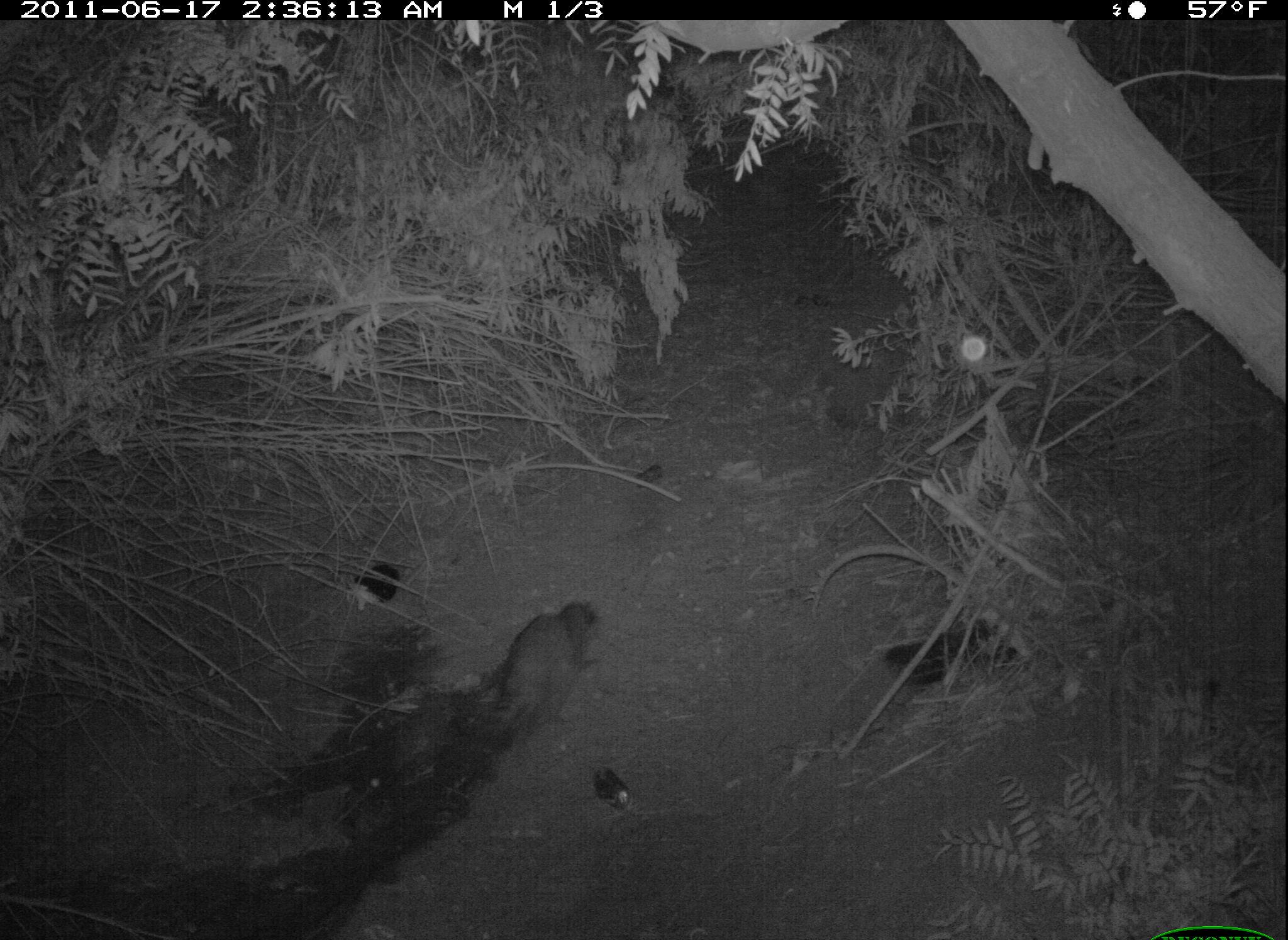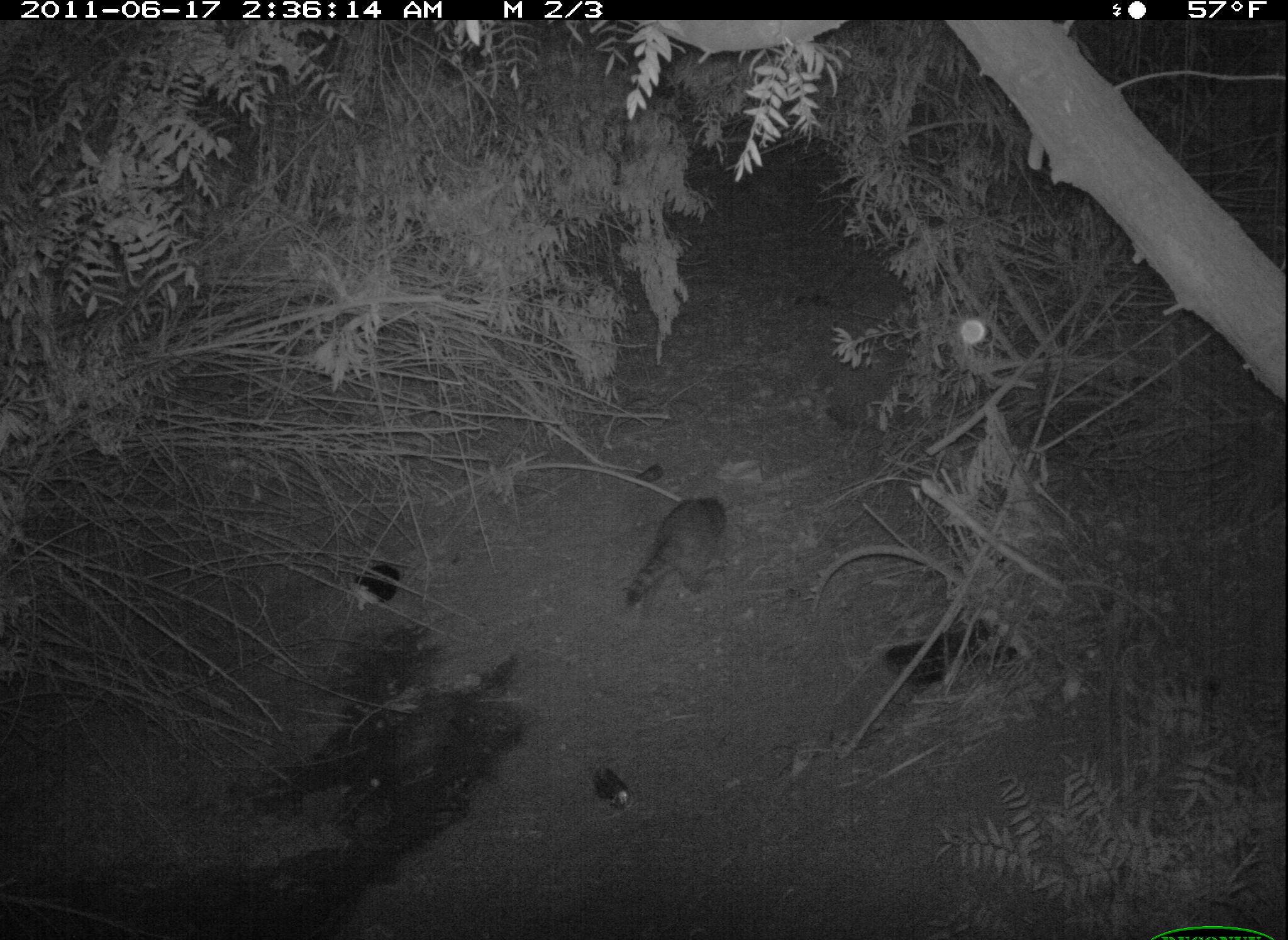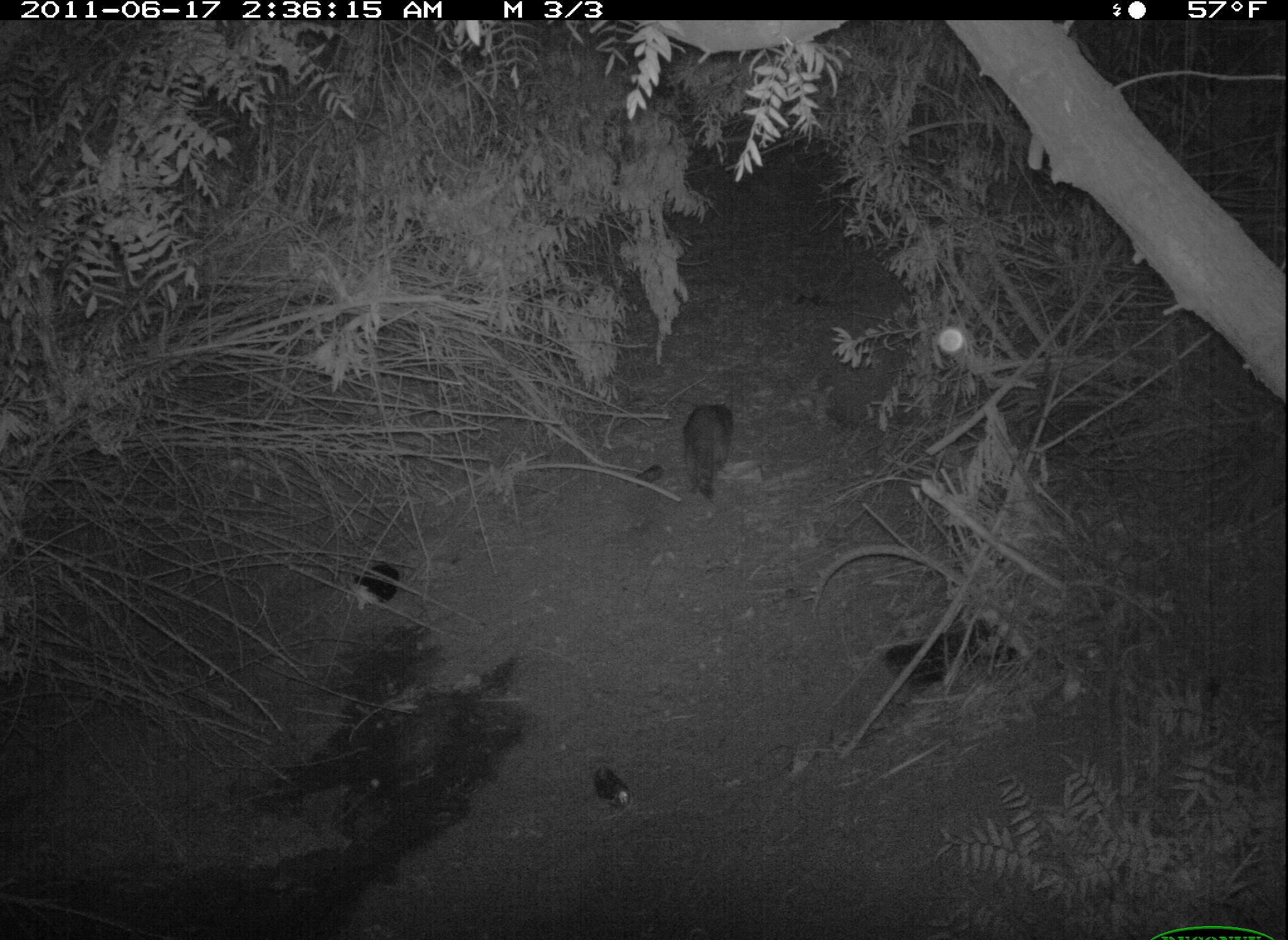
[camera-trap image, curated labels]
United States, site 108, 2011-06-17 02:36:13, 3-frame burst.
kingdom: Animalia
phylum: Chordata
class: Mammalia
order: Carnivora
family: Procyonidae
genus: Procyon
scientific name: Procyon lotor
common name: raccoon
Raccoon (Procyon lotor).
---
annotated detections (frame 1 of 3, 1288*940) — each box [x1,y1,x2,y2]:
raccoon: [464,594,609,751]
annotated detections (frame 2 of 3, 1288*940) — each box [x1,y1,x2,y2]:
raccoon: [605,465,745,639]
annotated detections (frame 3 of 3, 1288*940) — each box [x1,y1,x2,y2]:
raccoon: [678,396,745,506]